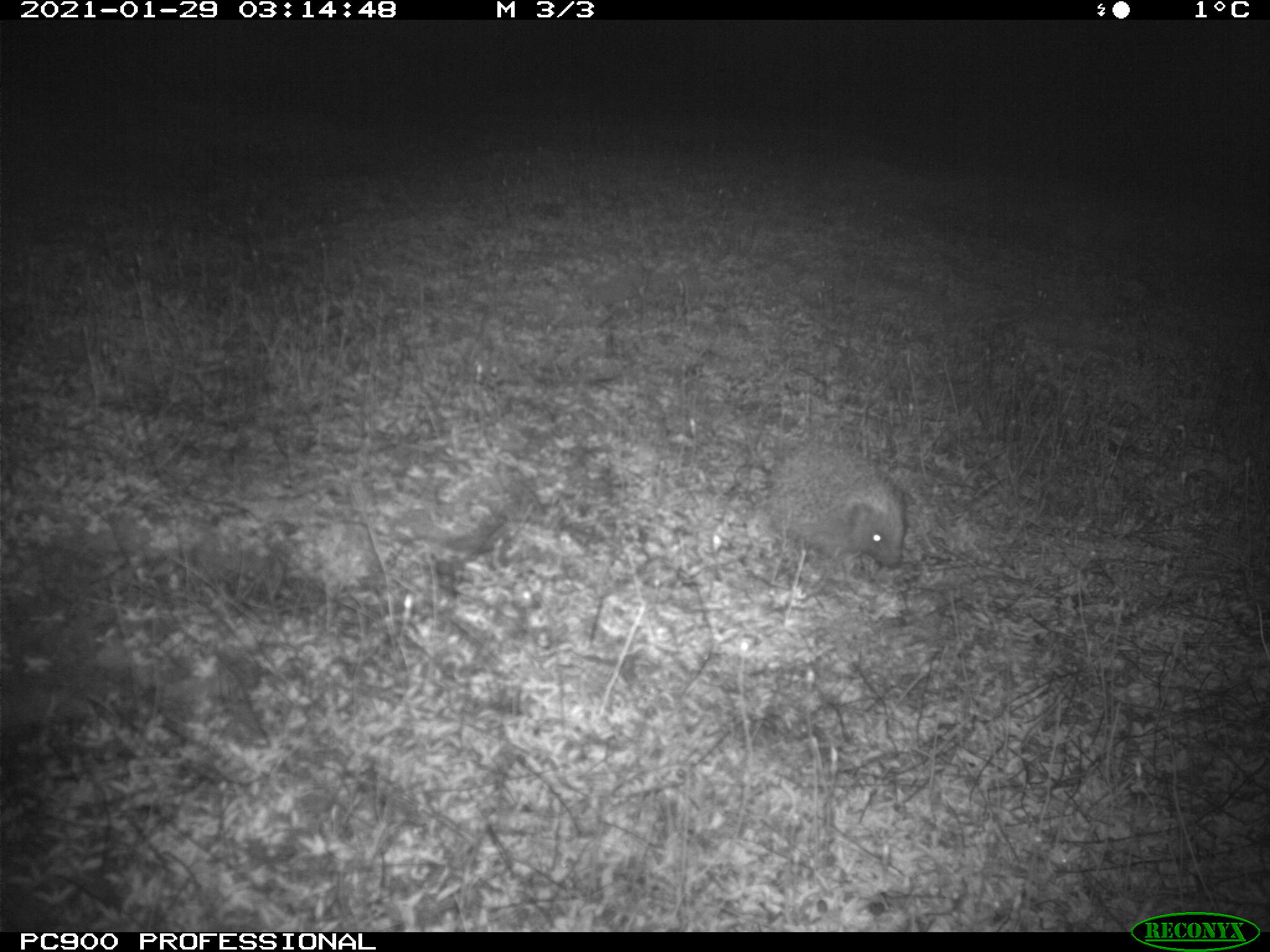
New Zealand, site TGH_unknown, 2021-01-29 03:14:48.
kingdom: Animalia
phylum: Chordata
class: Mammalia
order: Eulipotyphla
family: Erinaceidae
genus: Erinaceus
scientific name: Erinaceus europaeus europaeus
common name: european hedgehog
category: hedgehog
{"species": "hedgehog (european hedgehog) (Erinaceus europaeus europaeus)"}